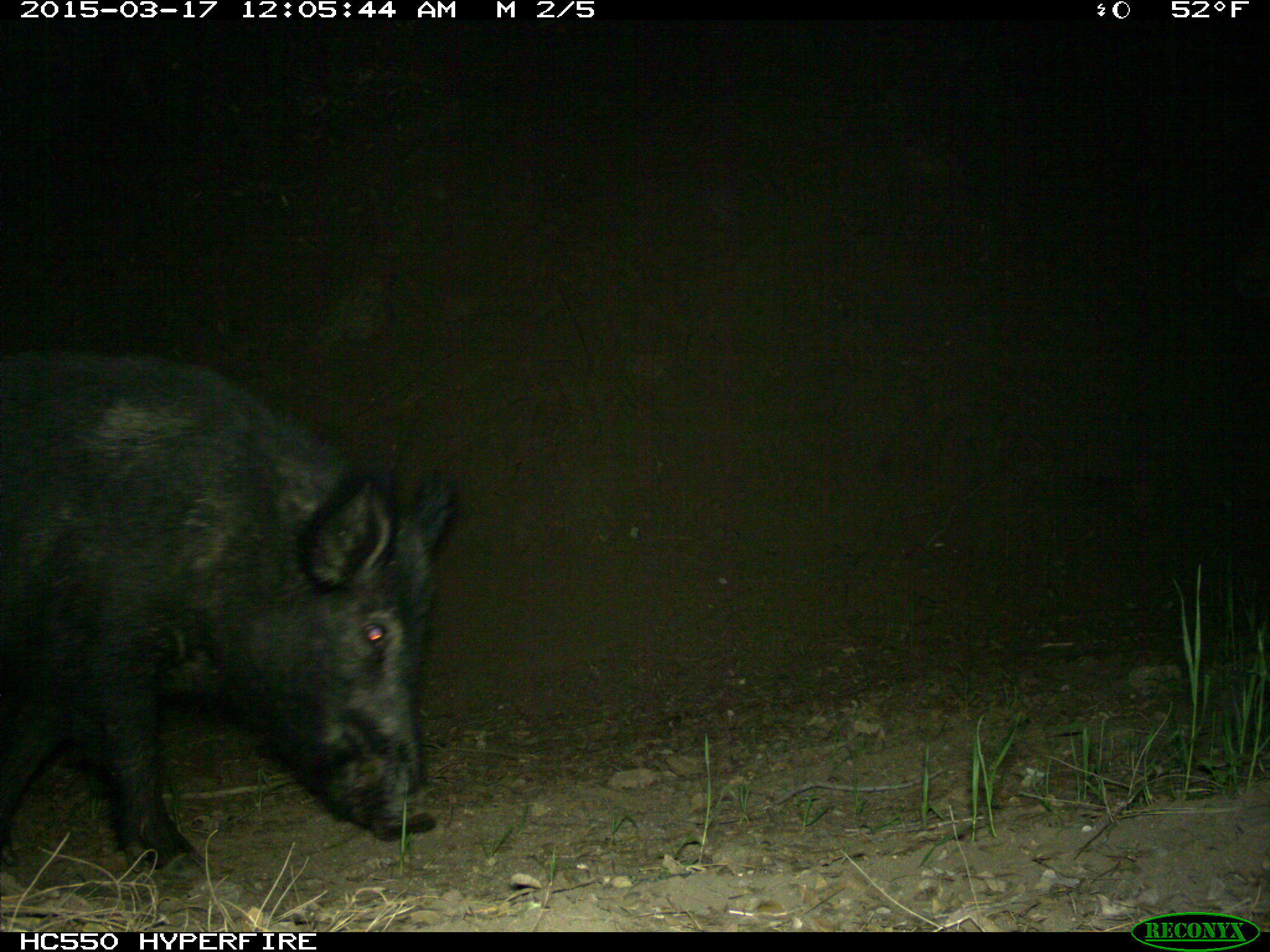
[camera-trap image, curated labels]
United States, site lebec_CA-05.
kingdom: Animalia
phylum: Chordata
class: Mammalia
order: Artiodactyla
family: Suidae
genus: Sus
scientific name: Sus scrofa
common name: wild boar